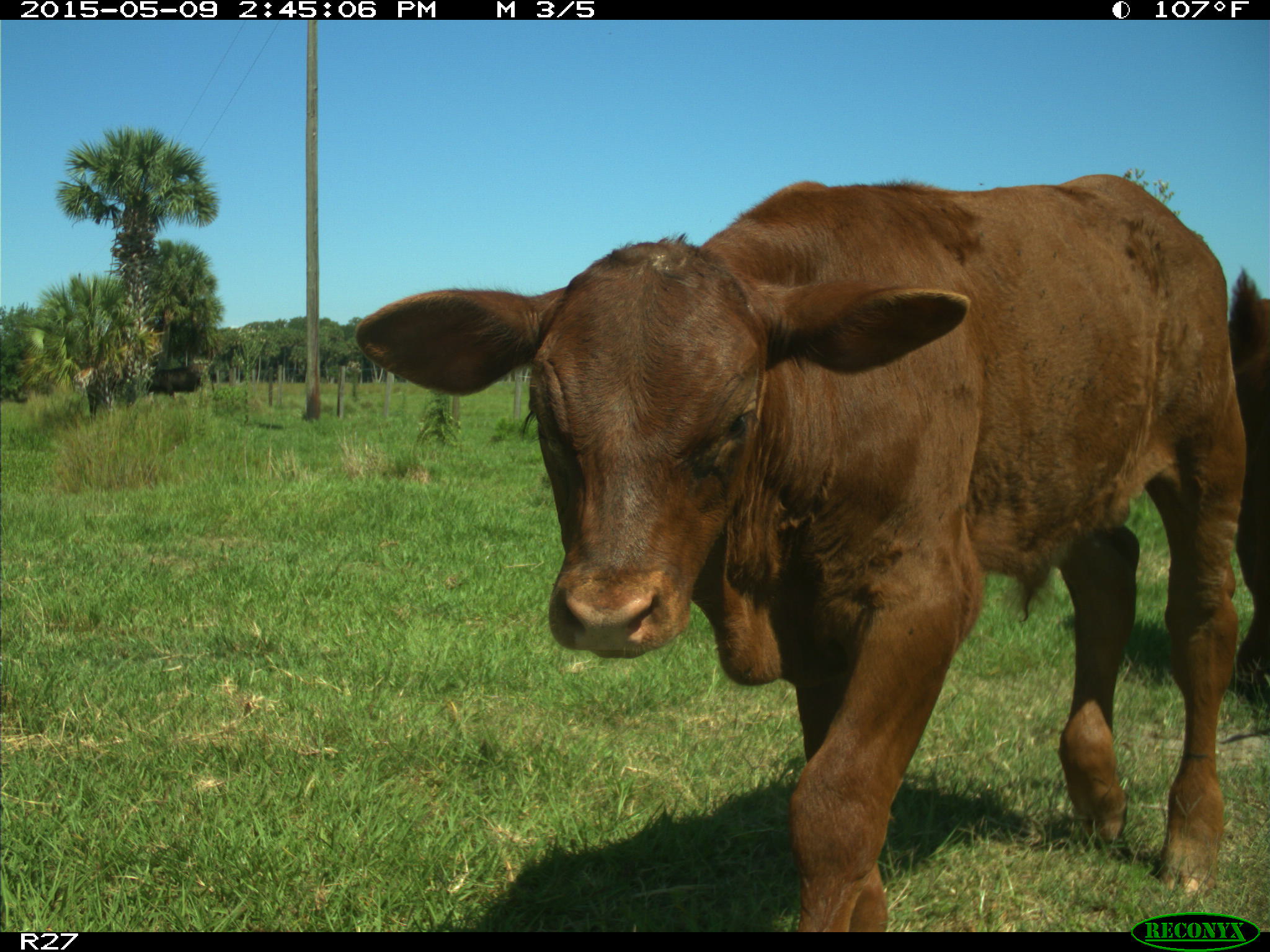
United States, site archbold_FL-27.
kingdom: Animalia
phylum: Chordata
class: Mammalia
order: Artiodactyla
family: Bovidae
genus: Bos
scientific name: Bos taurus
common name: domestic cow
Bos taurus (domestic cow).